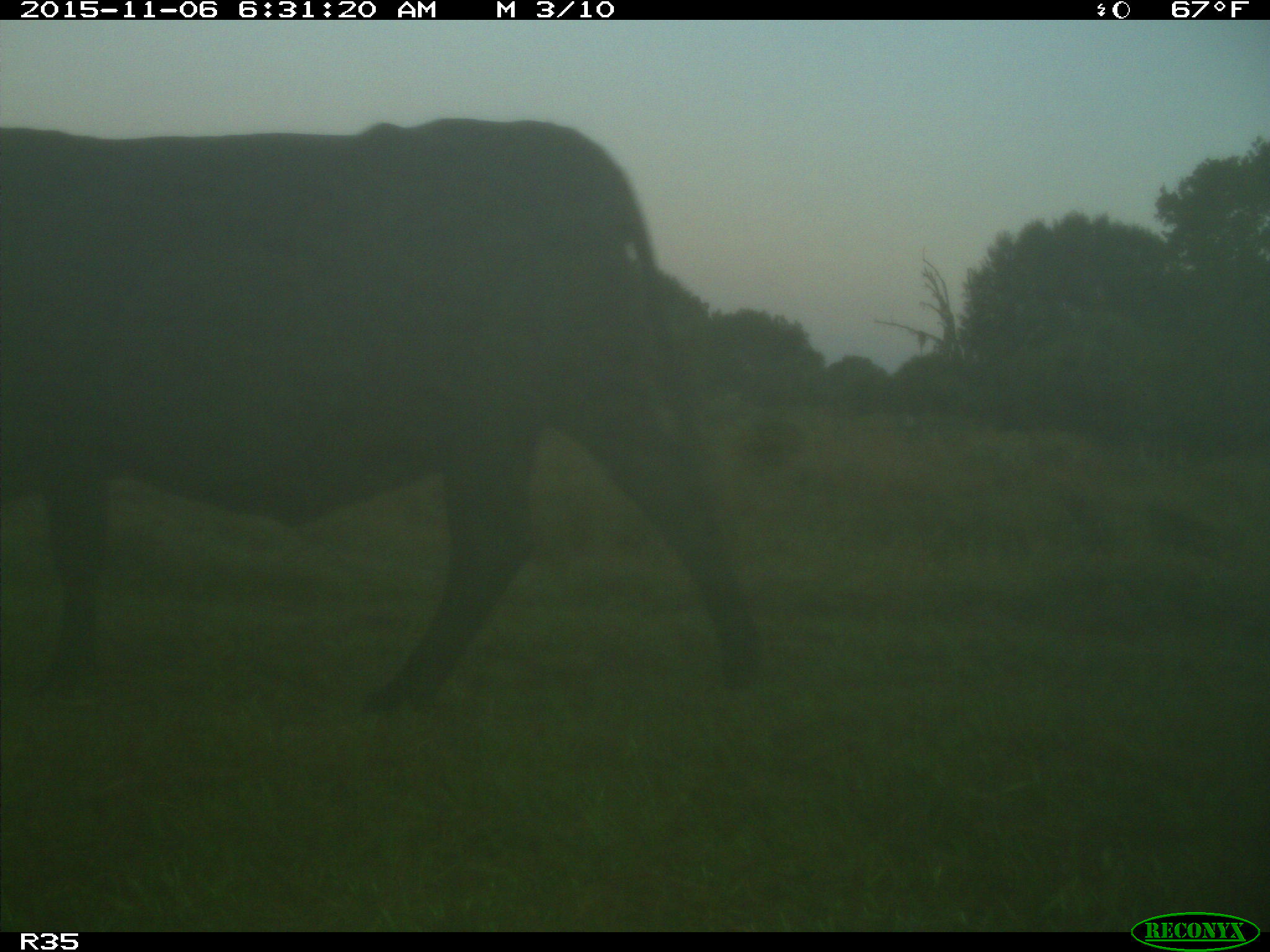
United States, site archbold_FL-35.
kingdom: Animalia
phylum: Chordata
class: Mammalia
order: Artiodactyla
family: Bovidae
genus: Bos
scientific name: Bos taurus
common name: domestic cow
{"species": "Bos taurus (domestic cow)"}